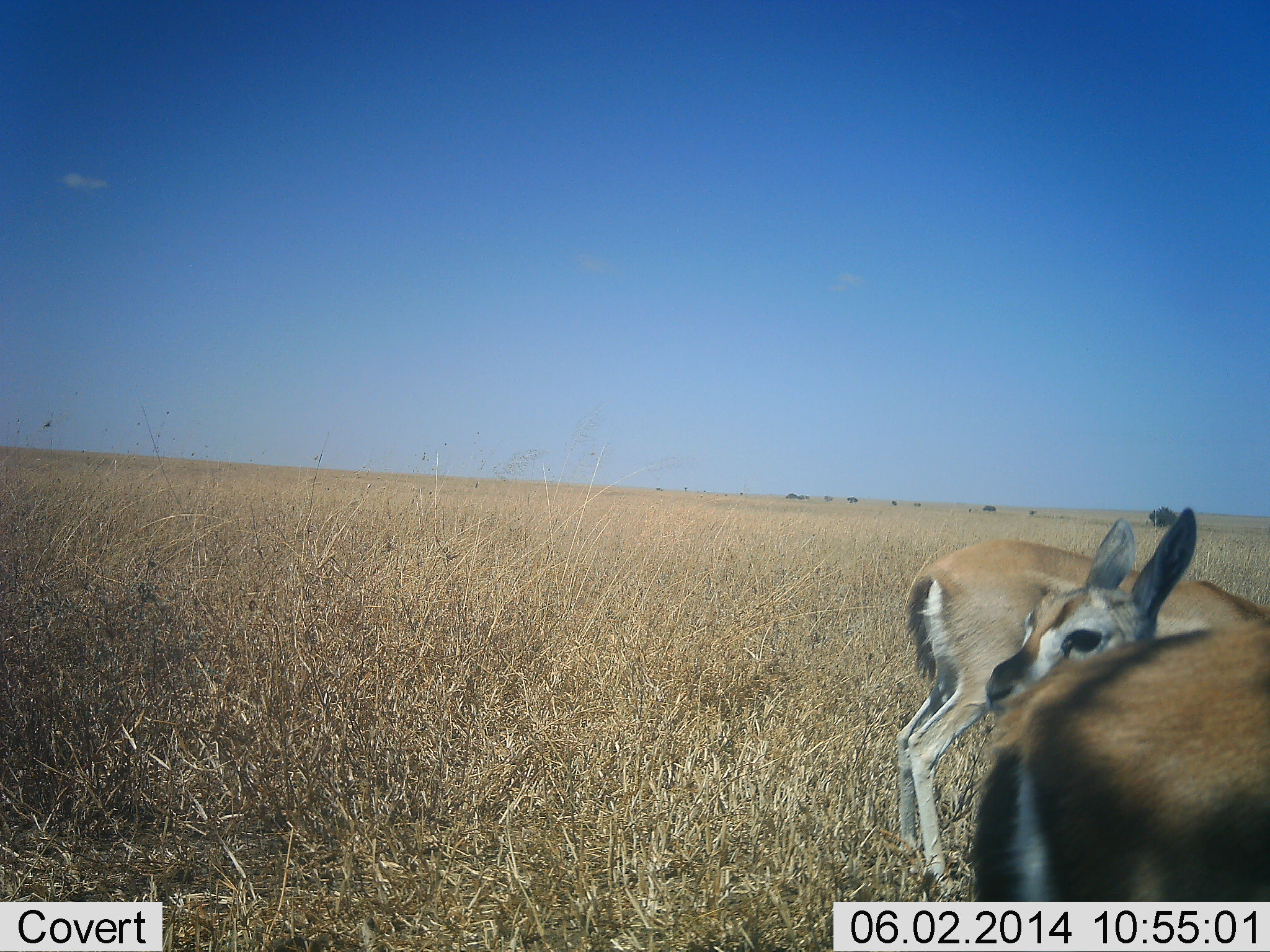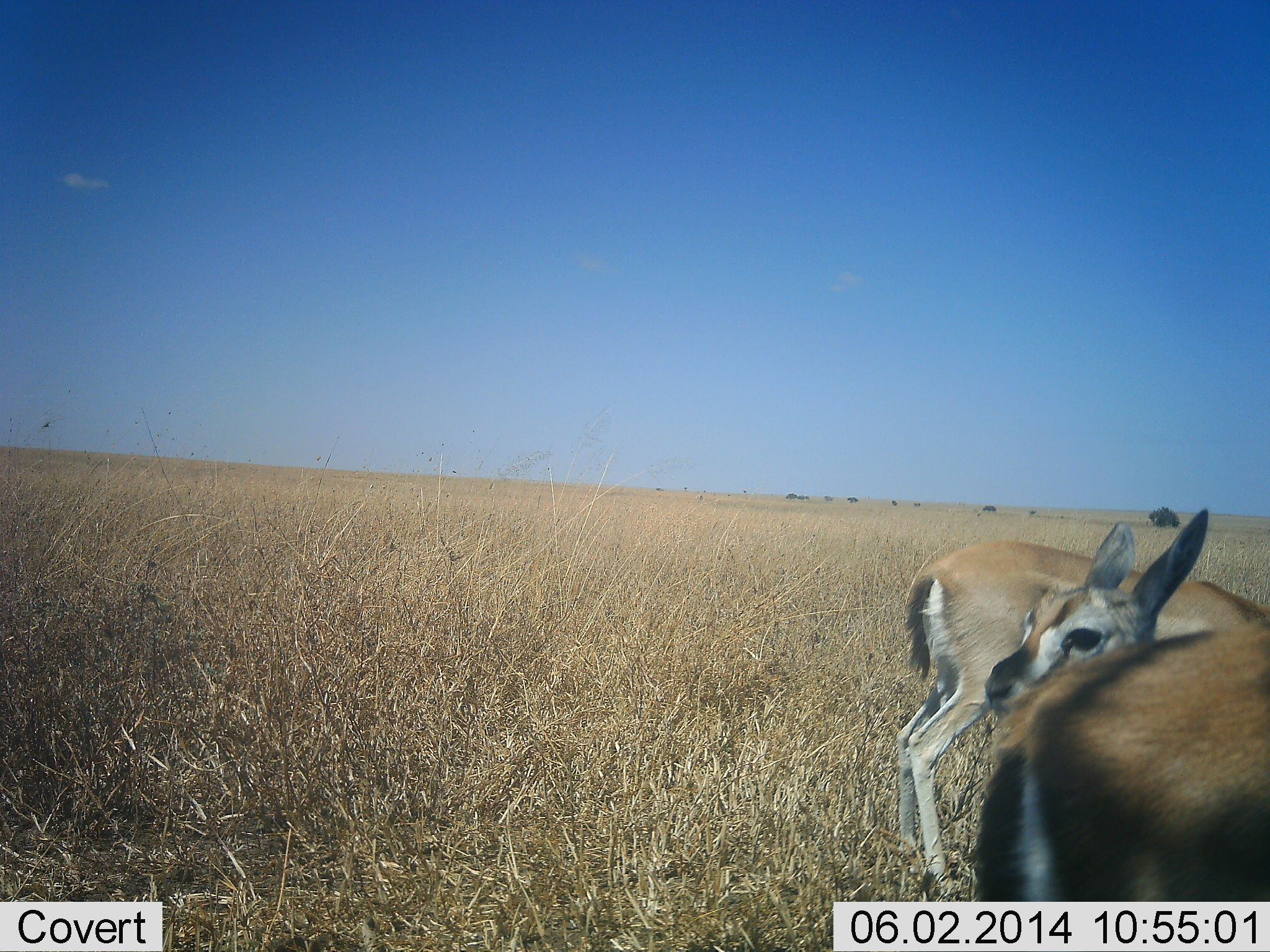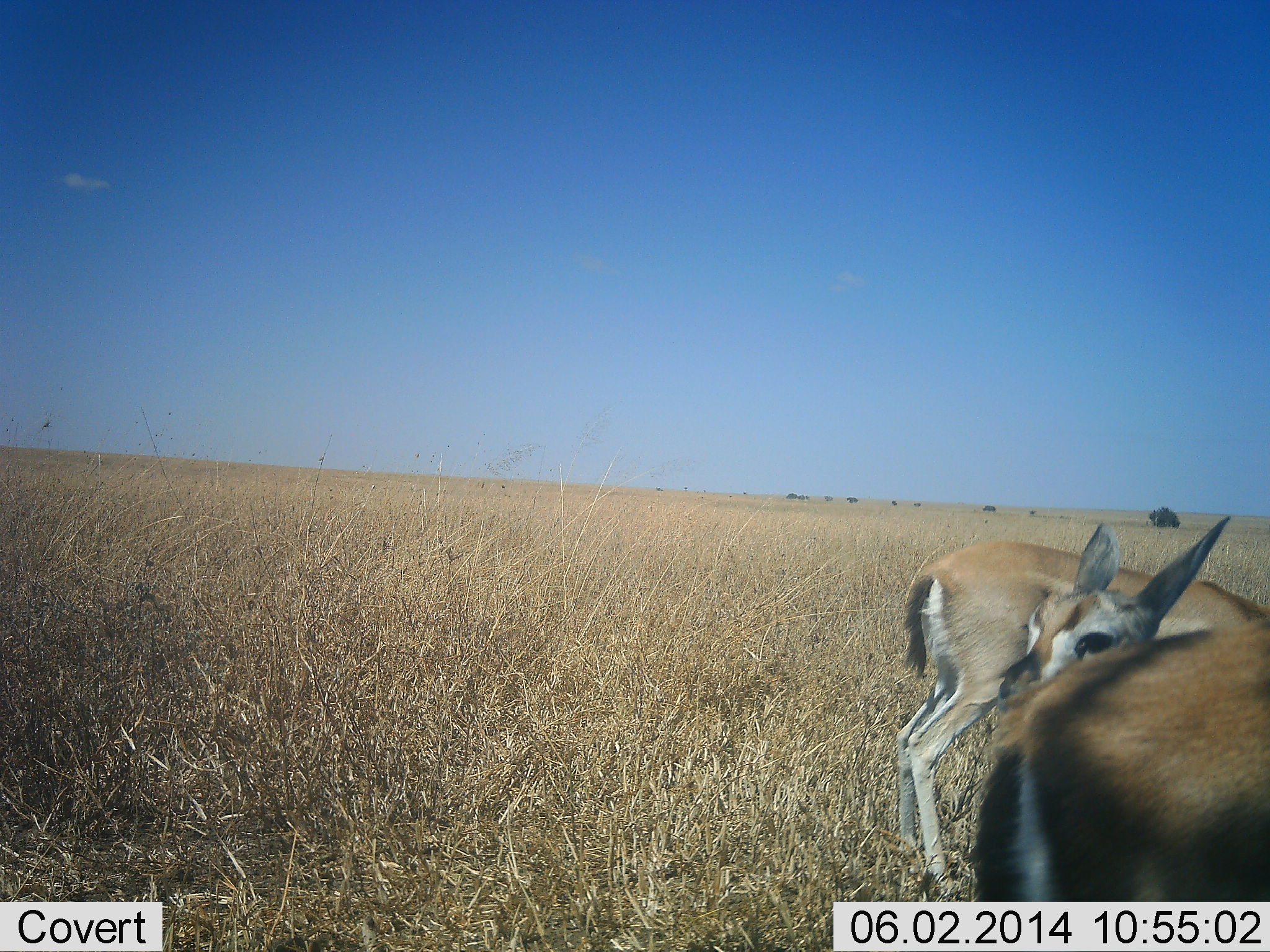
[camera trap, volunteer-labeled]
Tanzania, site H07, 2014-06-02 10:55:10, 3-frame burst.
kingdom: Animalia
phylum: Chordata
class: Mammalia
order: Artiodactyla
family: Bovidae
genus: Eudorcas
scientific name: Eudorcas thomsonii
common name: thomson's gazelle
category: gazellethomsons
Gazellethomsons (thomson's gazelle) (Eudorcas thomsonii), count 3. Behavior (volunteer vote fractions): standing 100%, resting 0%, moving 0%, interacting 0%. Young present (vote fraction): 20%. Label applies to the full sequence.